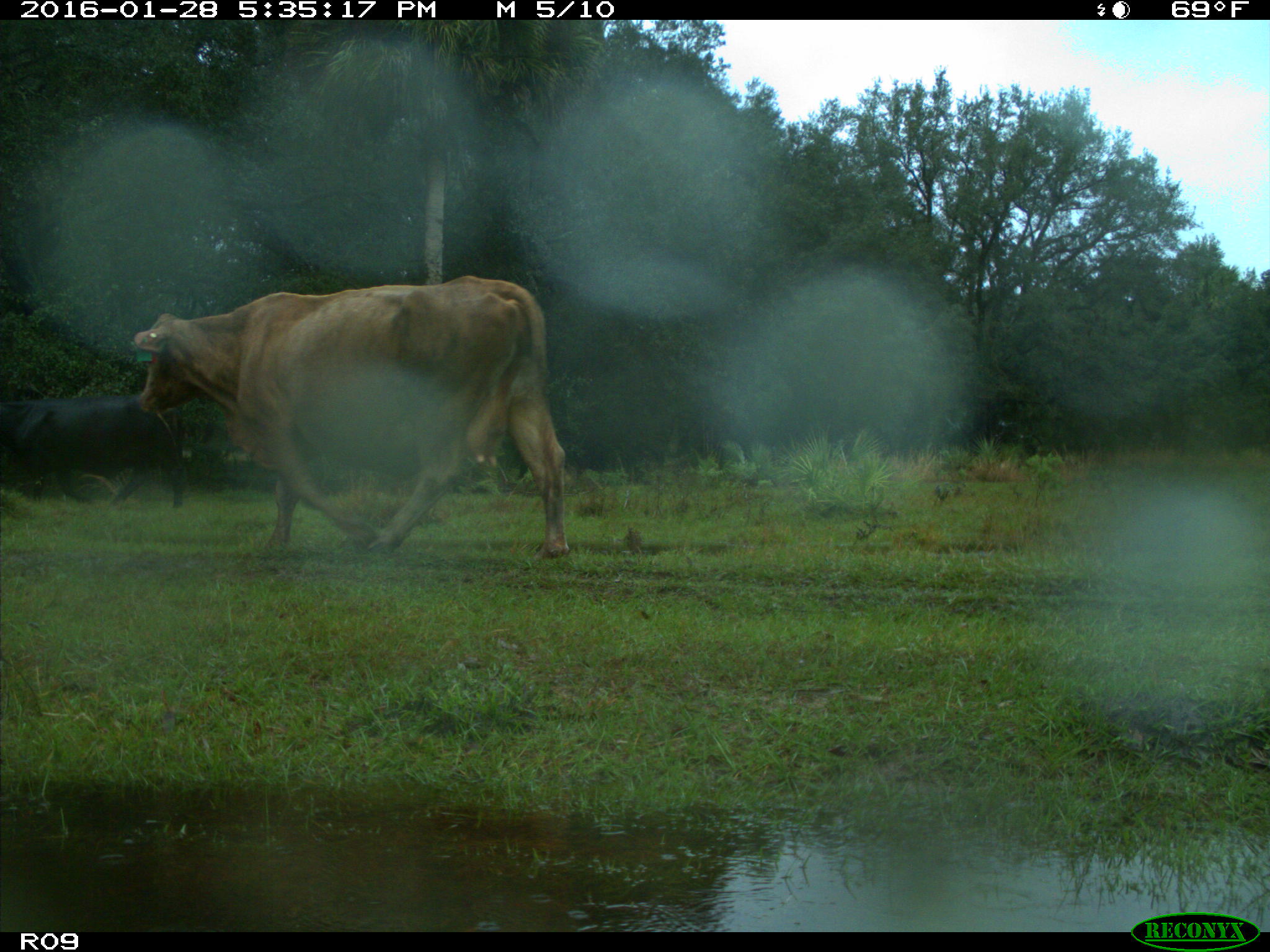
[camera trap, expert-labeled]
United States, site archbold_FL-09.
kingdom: Animalia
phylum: Chordata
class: Mammalia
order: Artiodactyla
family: Bovidae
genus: Bos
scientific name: Bos taurus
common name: domestic cow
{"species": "Bos taurus (domestic cow)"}